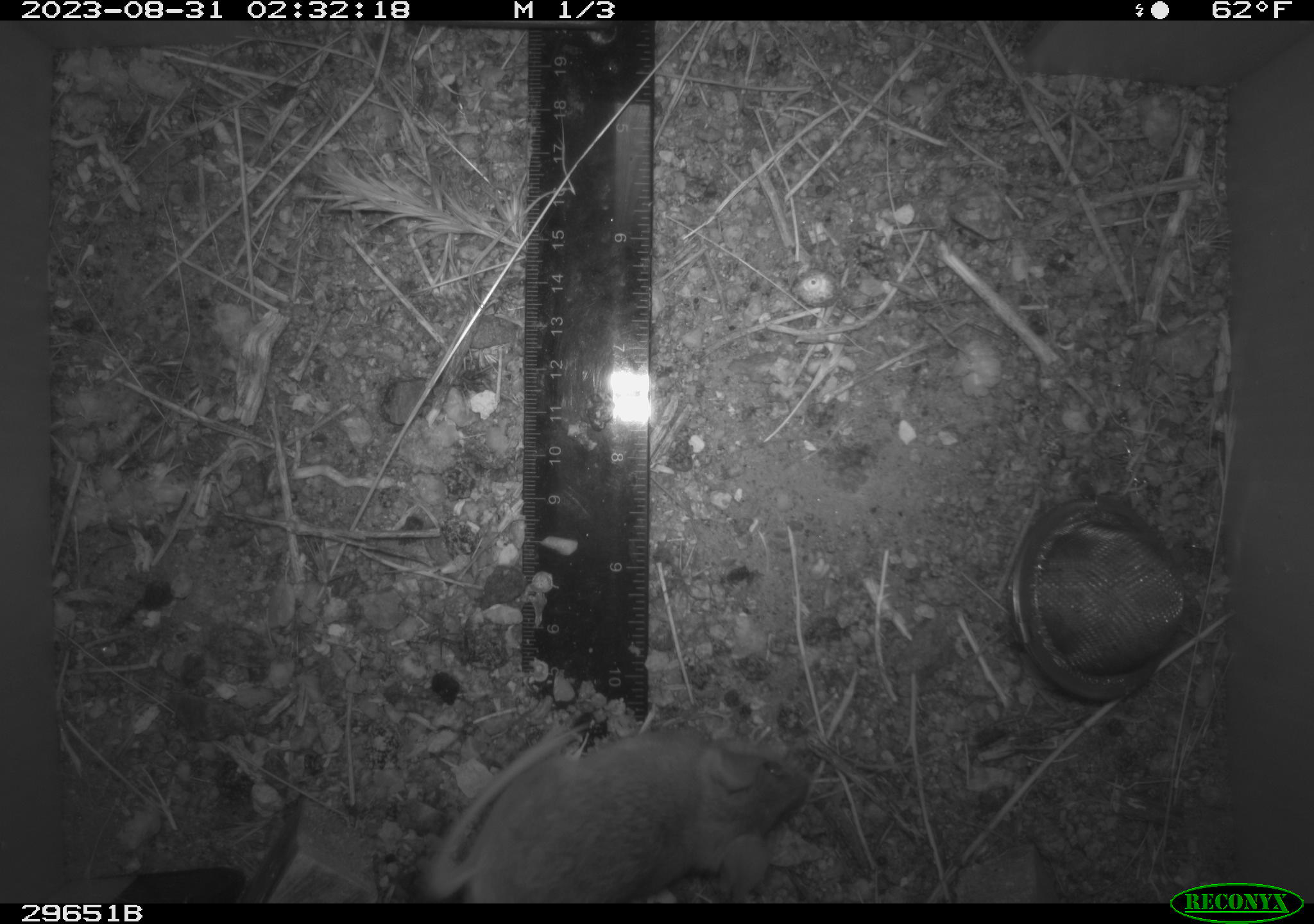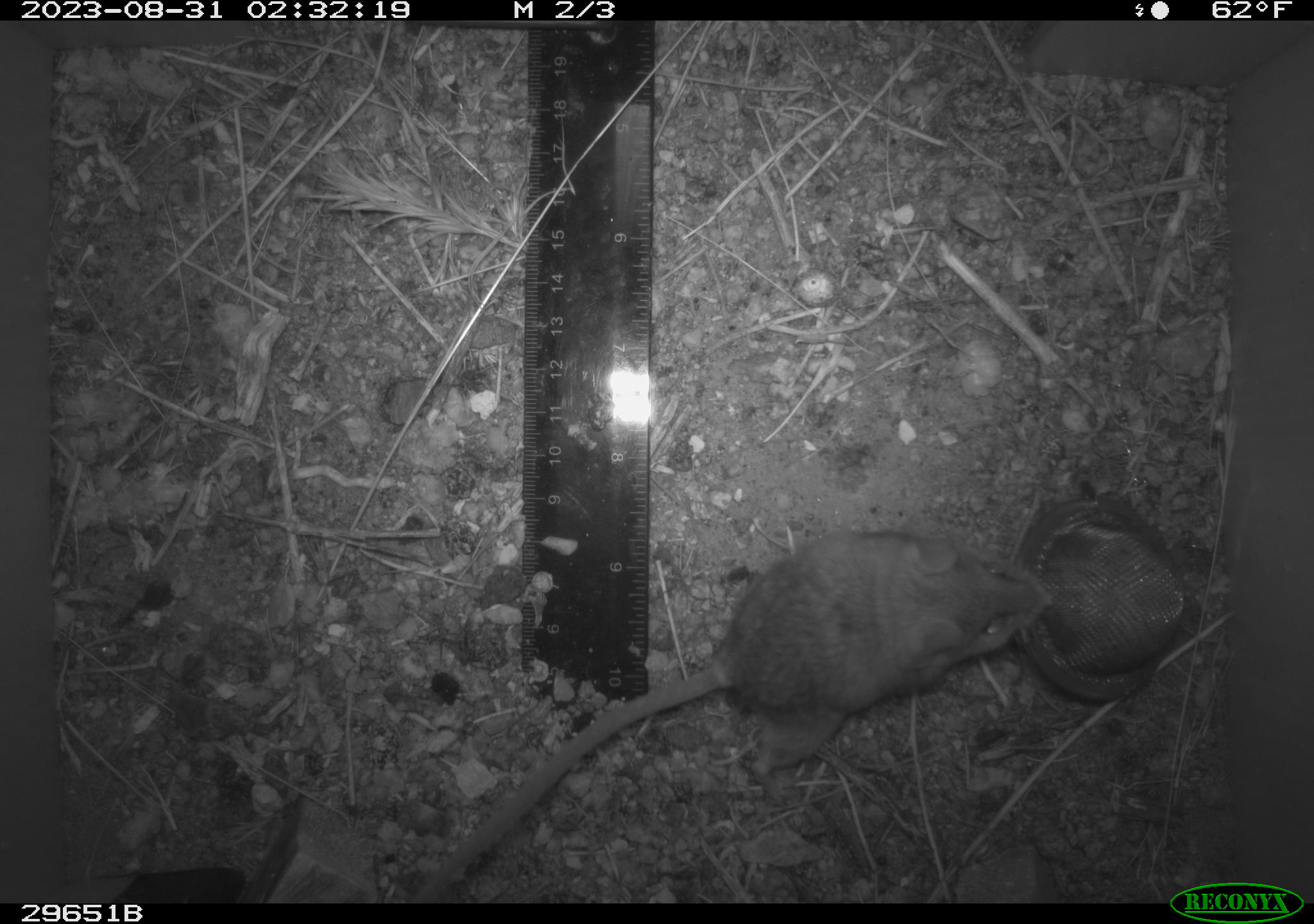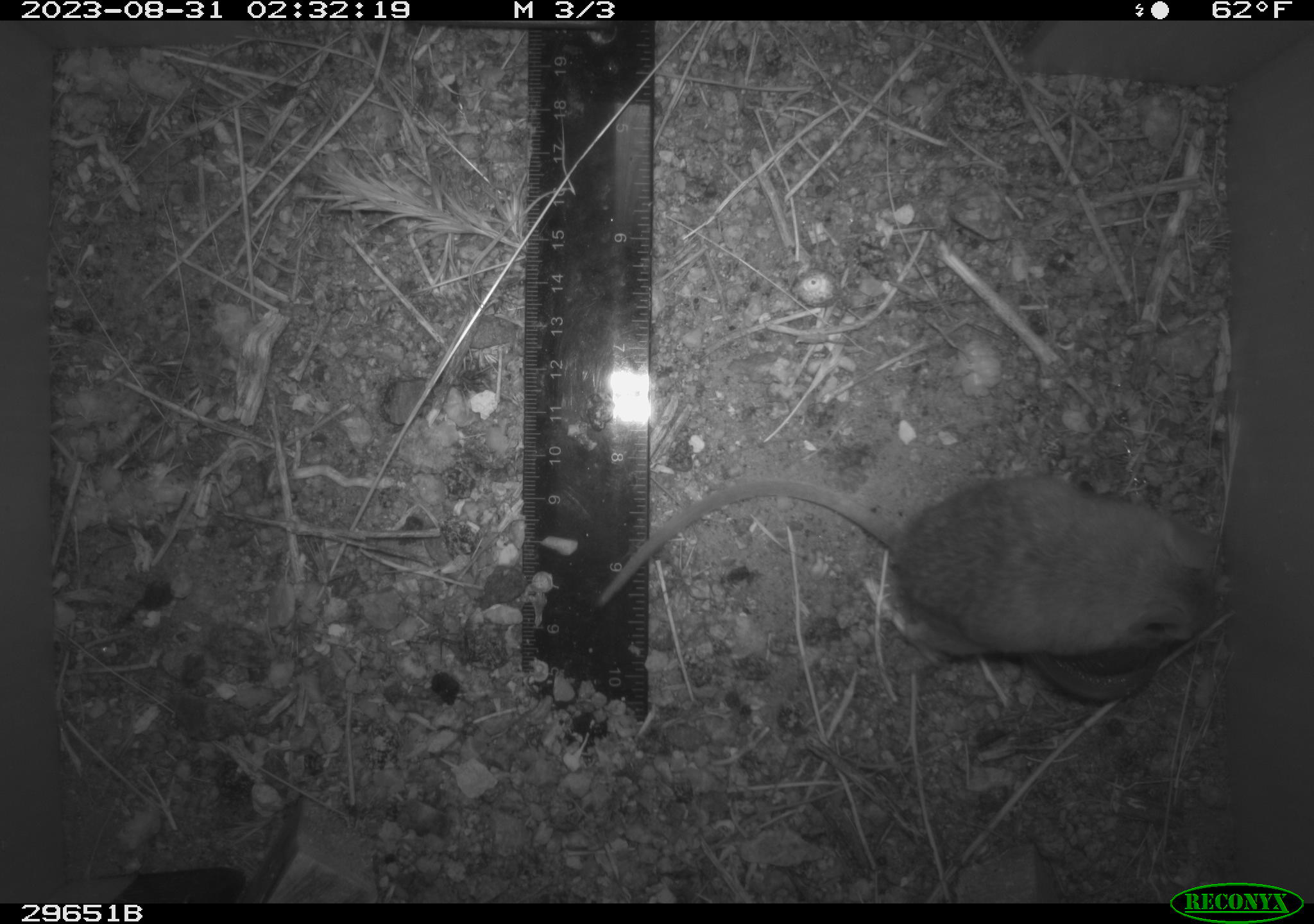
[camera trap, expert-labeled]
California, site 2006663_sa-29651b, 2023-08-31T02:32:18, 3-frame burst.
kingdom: Animalia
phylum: Chordata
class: Mammalia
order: Rodentia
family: Cricetidae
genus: Peromyscus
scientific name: Peromyscus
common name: deer mice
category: peromyscus species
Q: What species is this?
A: Peromyscus species (deer mice) (Peromyscus).